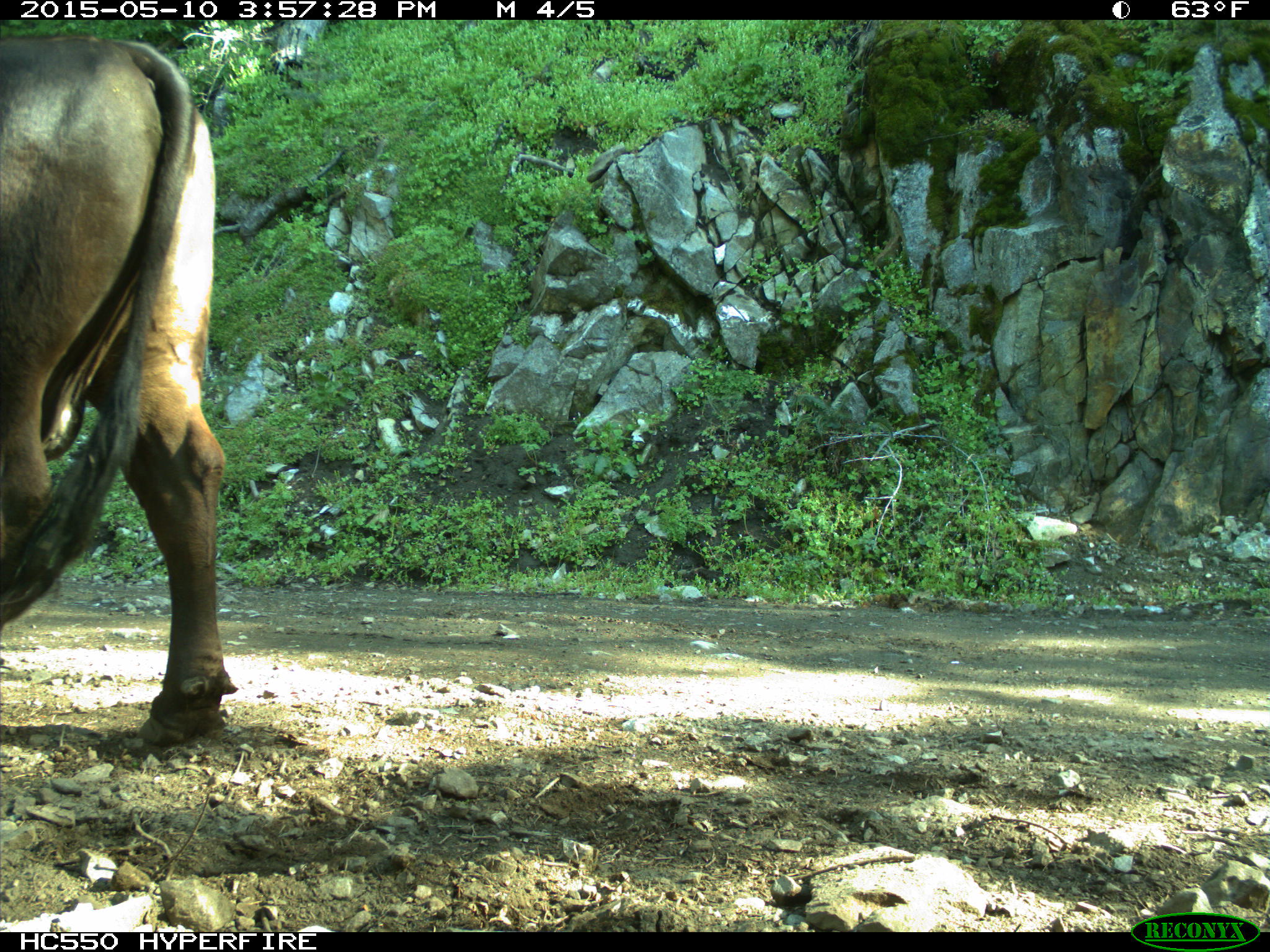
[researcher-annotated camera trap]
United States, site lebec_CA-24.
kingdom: Animalia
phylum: Chordata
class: Mammalia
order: Artiodactyla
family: Bovidae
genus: Bos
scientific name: Bos taurus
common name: domestic cow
Bos taurus (domestic cow).